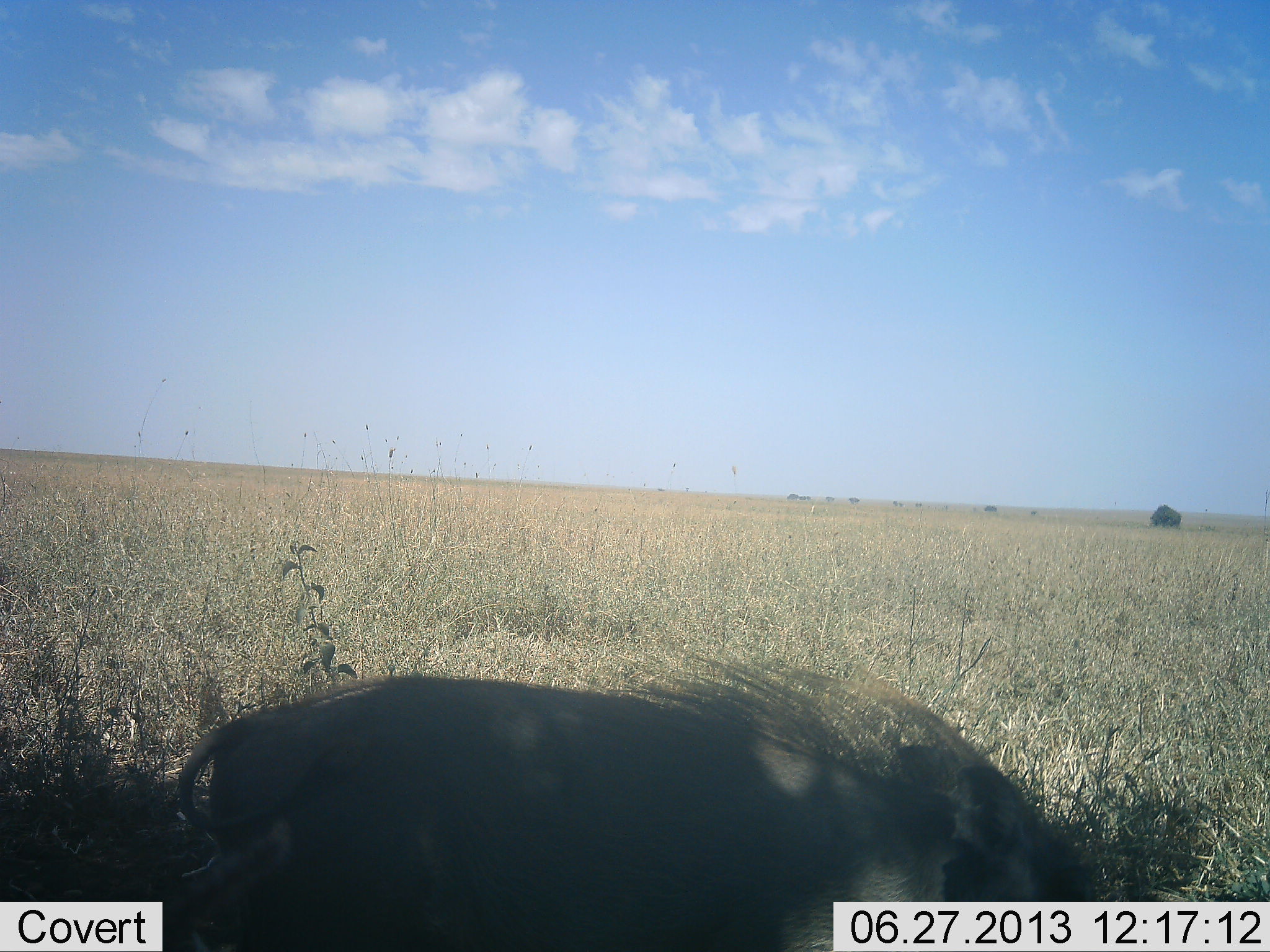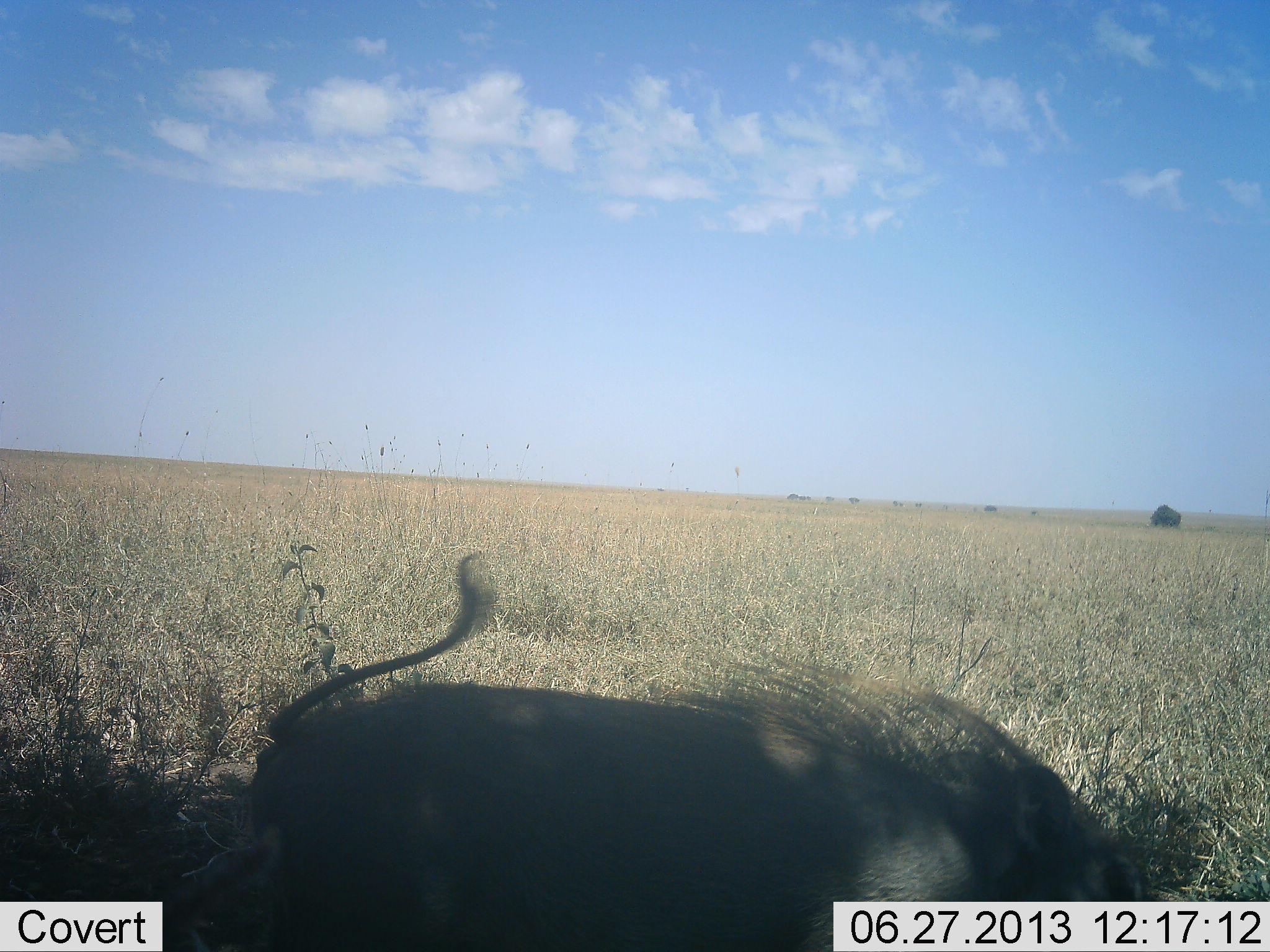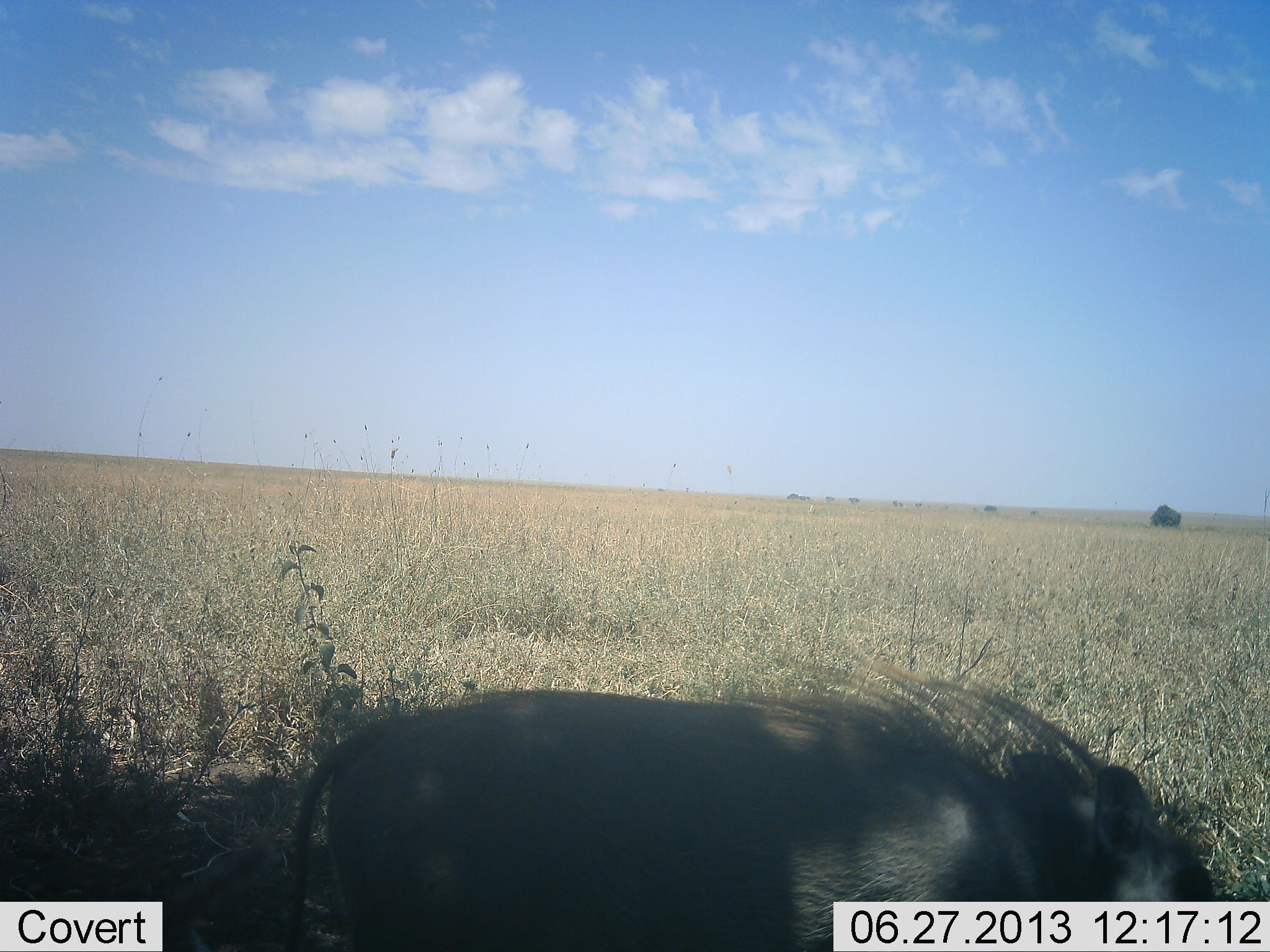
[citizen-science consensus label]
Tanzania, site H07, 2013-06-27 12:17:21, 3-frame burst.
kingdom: Animalia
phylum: Chordata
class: Mammalia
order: Artiodactyla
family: Suidae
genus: Phacochoerus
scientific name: Phacochoerus africanus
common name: warthog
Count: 1.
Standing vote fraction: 20%.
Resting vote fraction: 0%.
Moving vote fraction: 70%.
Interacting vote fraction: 0%.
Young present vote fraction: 0%.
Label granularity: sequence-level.